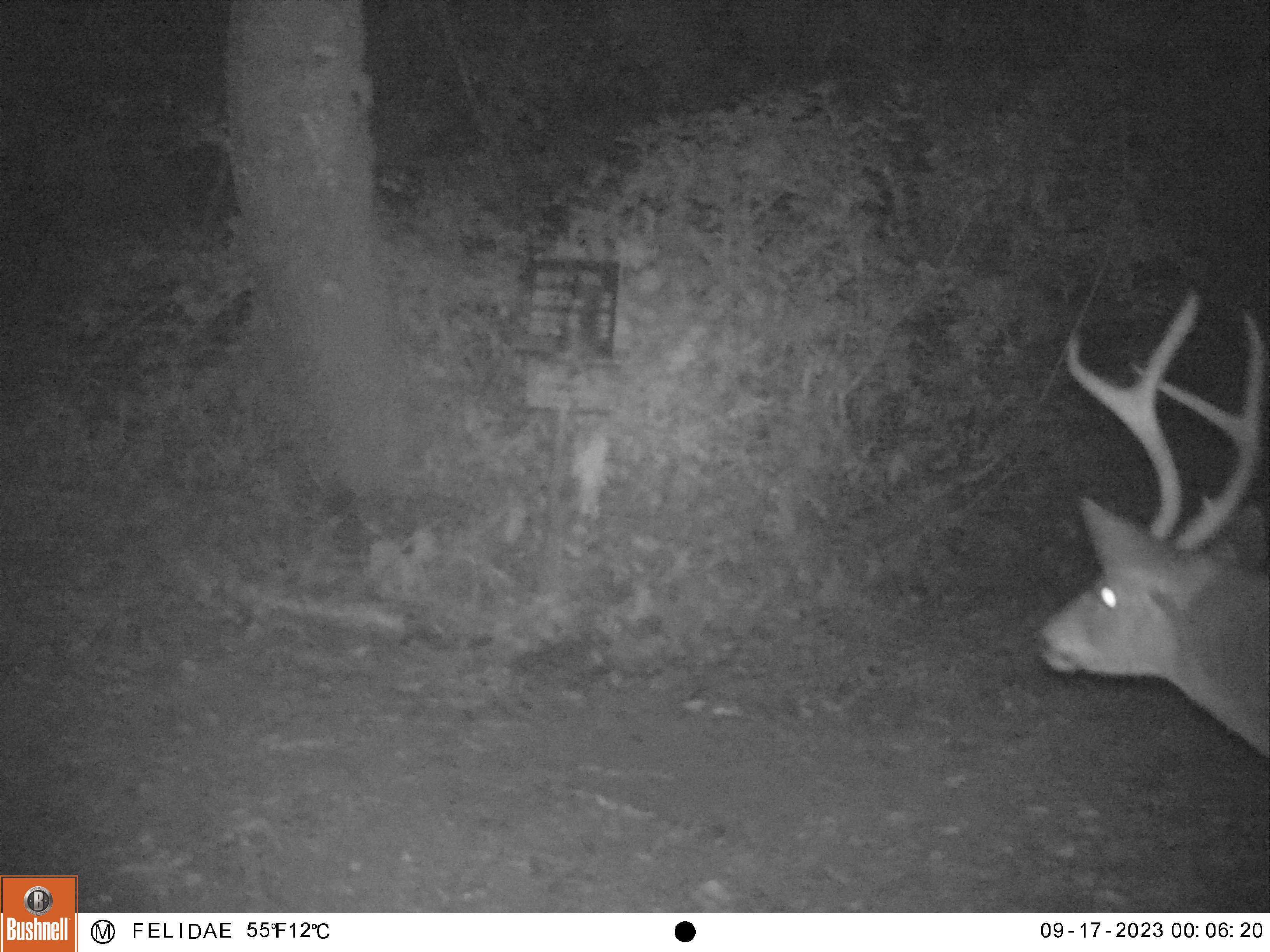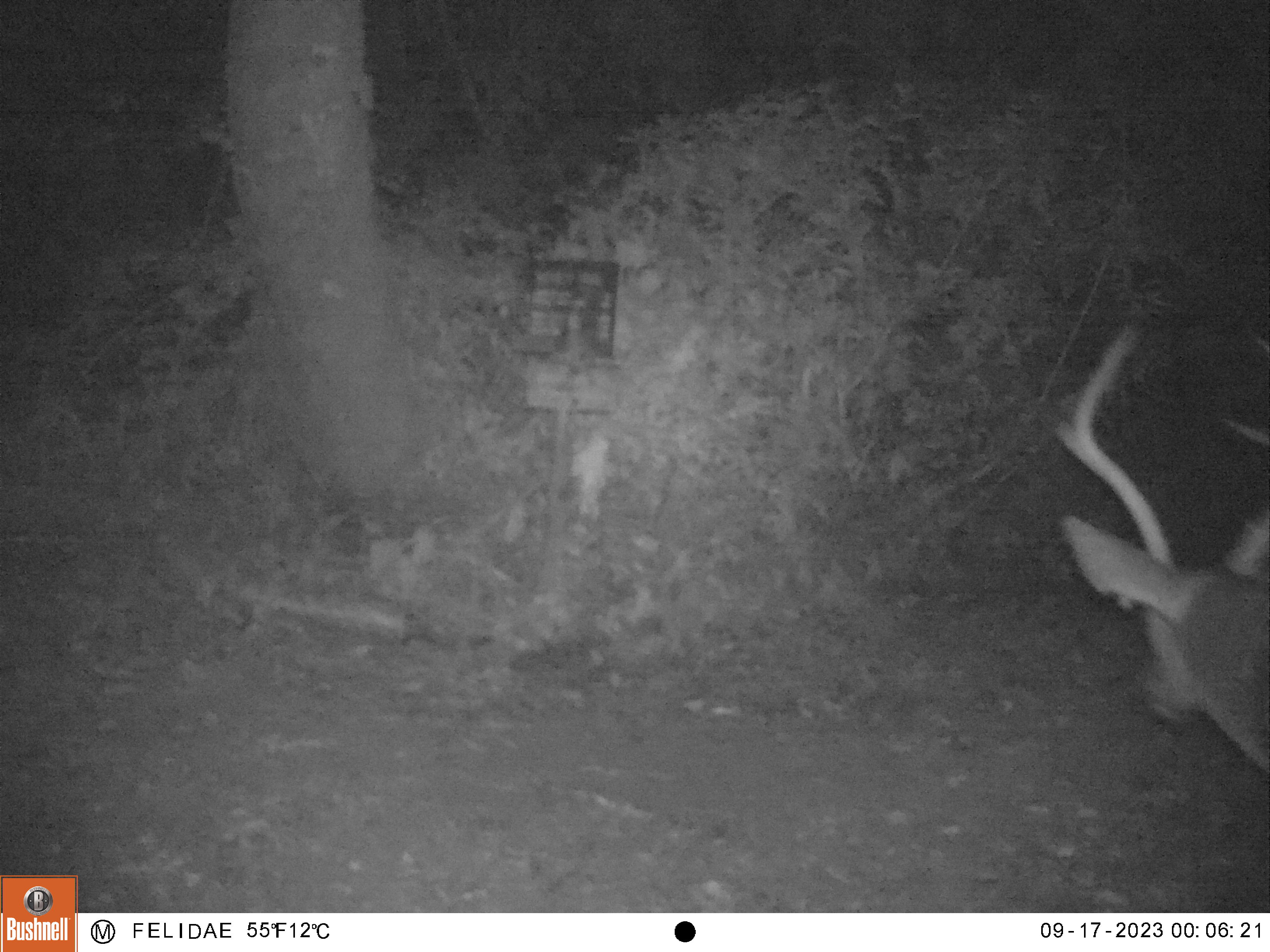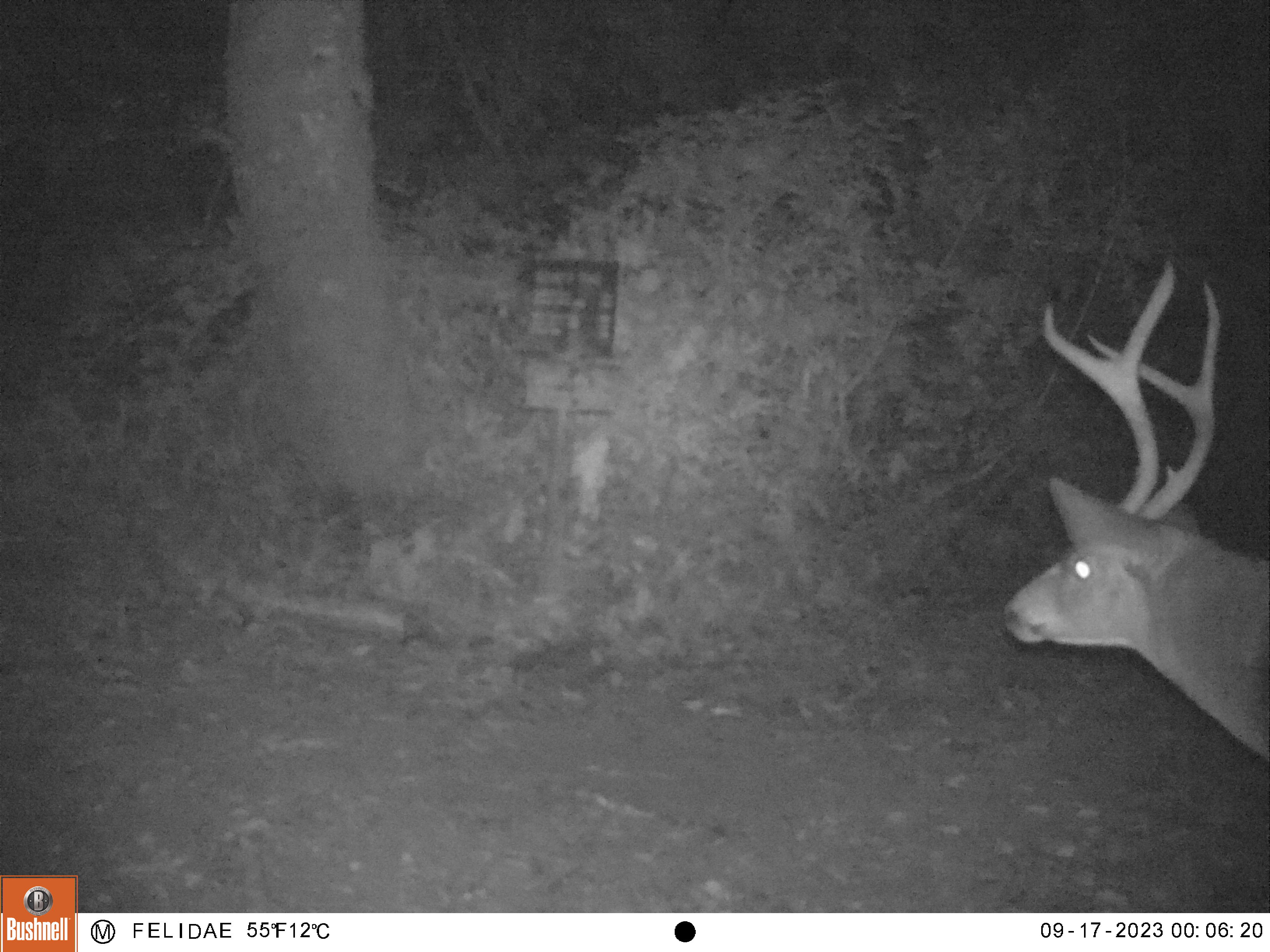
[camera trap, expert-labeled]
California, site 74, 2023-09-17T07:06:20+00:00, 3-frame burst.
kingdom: Animalia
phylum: Chordata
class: Mammalia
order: Artiodactyla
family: Cervidae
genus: Odocoileus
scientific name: Odocoileus hemionus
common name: mule deer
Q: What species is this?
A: Mule deer (Odocoileus hemionus).